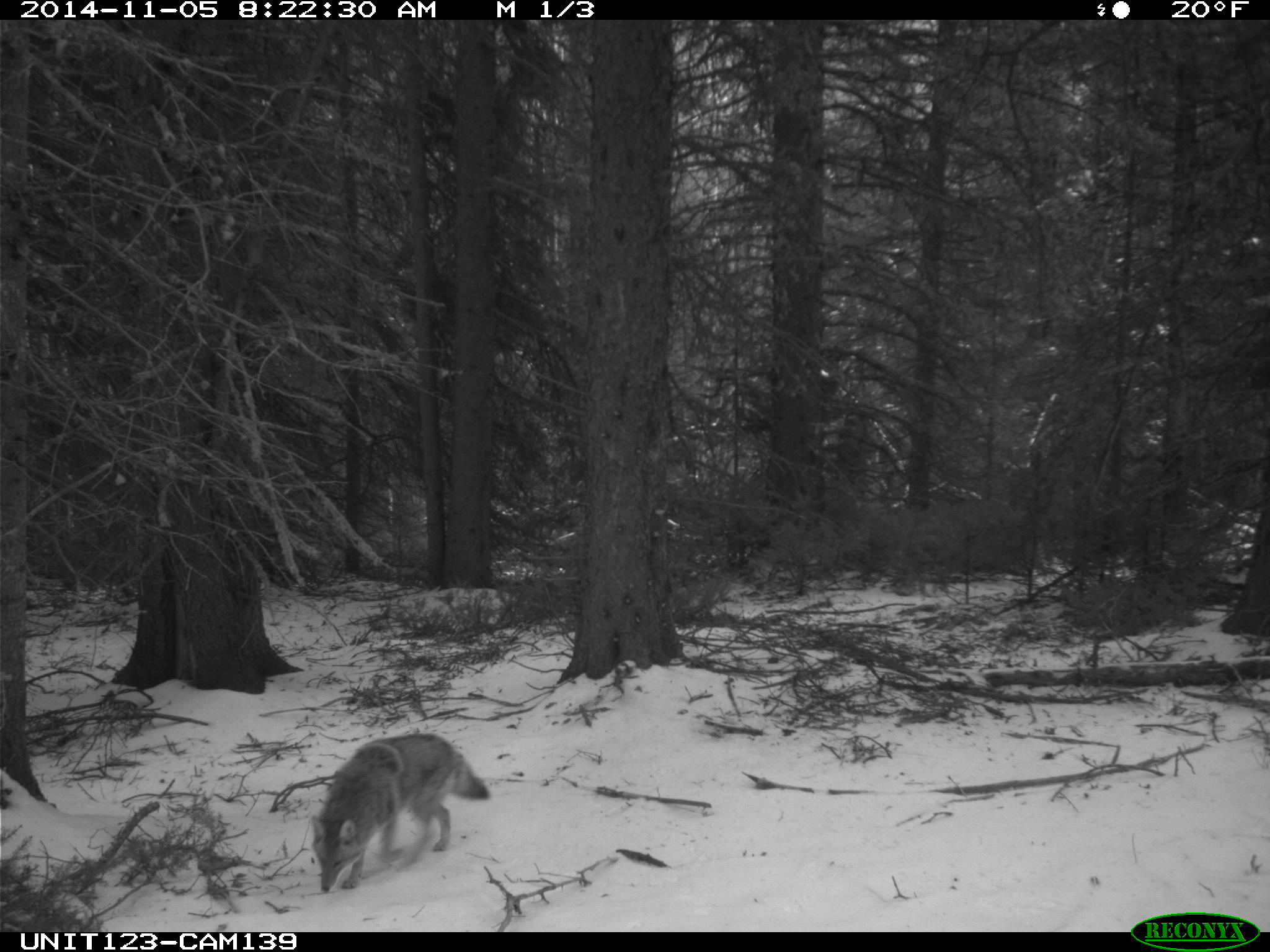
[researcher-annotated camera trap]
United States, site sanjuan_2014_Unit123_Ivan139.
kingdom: Animalia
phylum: Chordata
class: Mammalia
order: Carnivora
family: Canidae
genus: Canis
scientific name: Canis latrans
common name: coyote